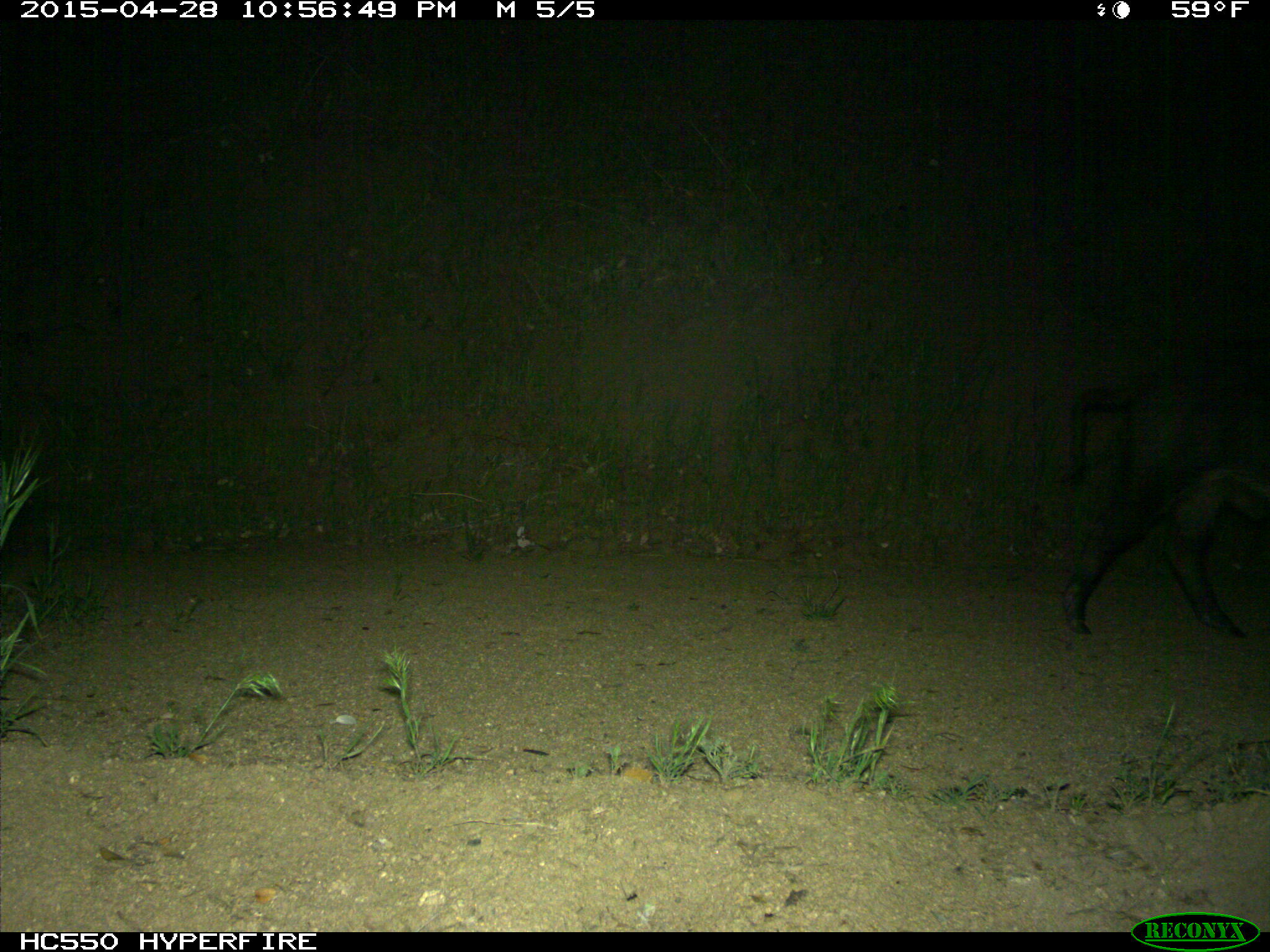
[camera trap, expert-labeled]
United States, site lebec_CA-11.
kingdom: Animalia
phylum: Chordata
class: Mammalia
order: Artiodactyla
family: Suidae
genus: Sus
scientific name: Sus scrofa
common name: wild boar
Sus scrofa (wild boar).